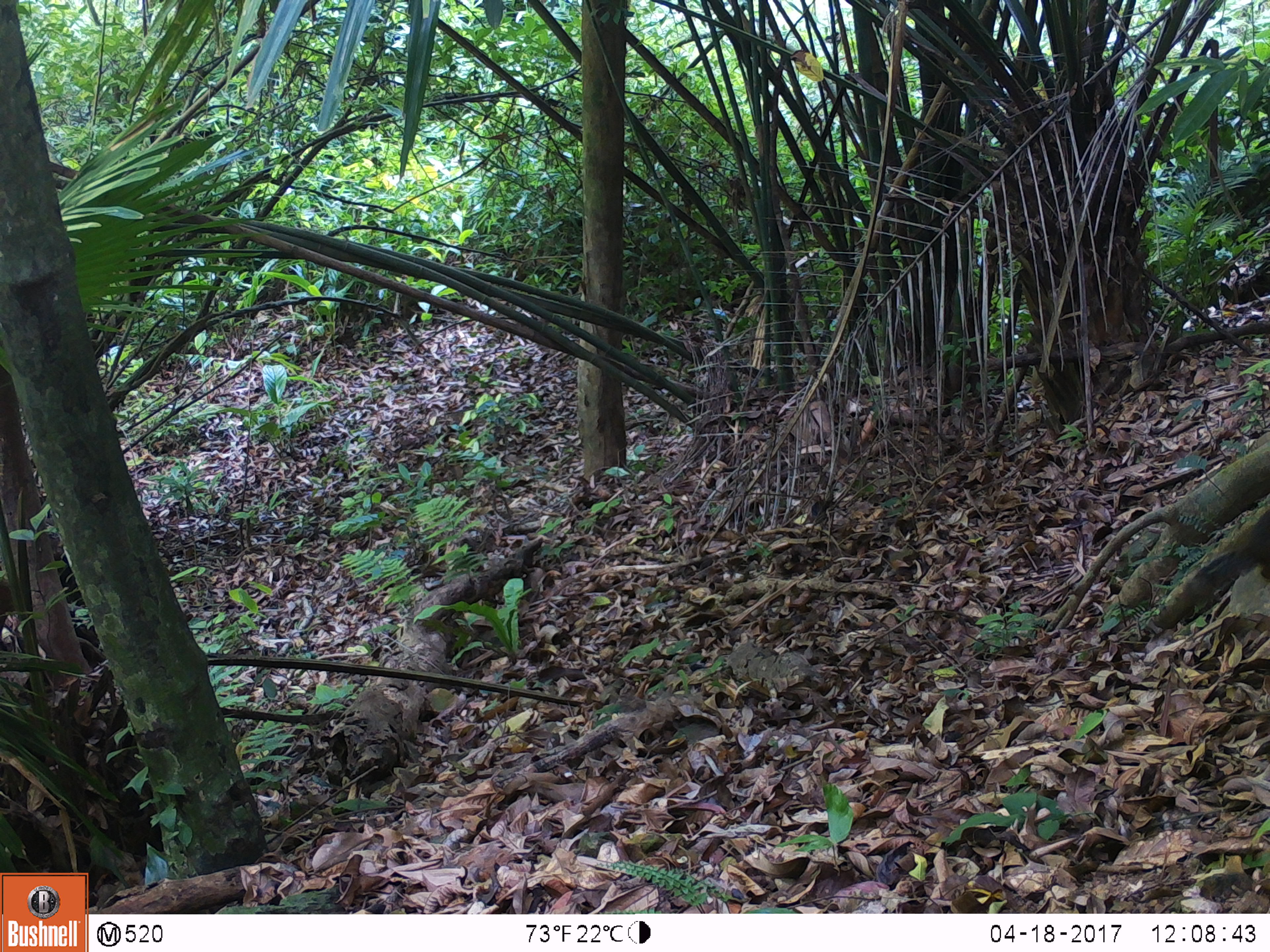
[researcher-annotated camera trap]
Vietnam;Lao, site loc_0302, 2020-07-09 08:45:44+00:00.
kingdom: Animalia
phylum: Chordata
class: Mammalia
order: Rodentia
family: Sciuridae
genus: Sciurus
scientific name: Sciurus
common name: squirrel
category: unidentified squirrel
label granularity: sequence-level